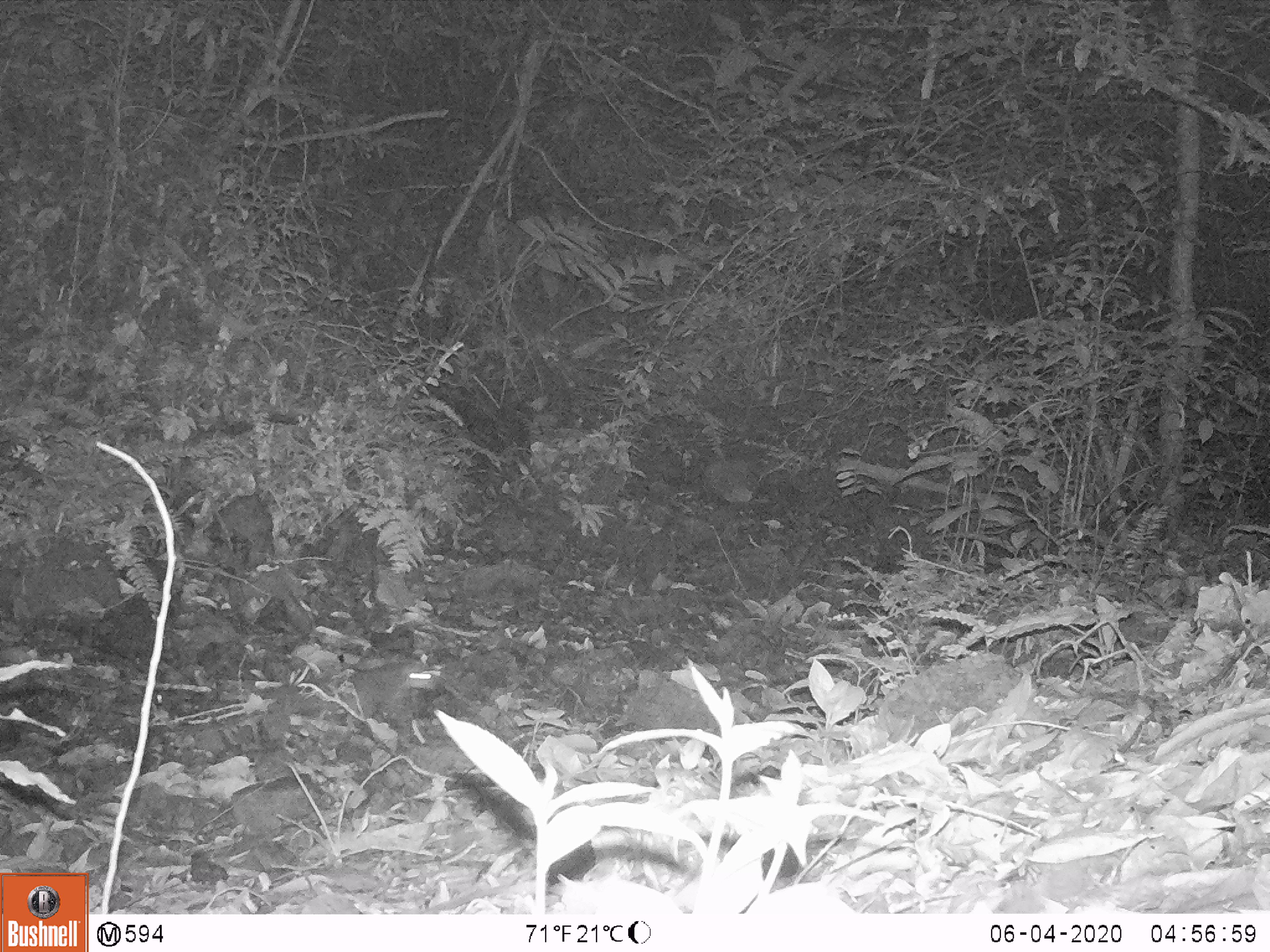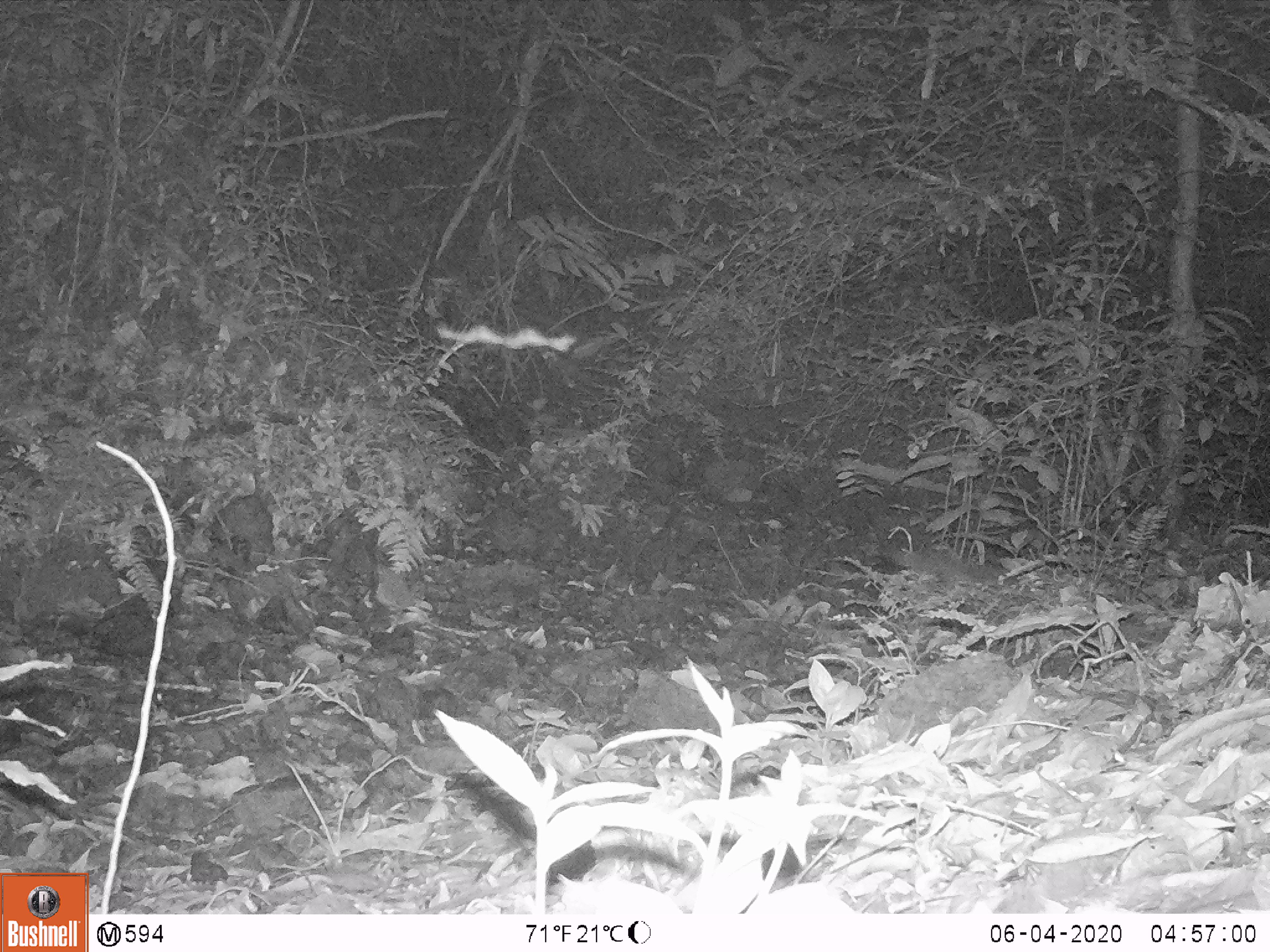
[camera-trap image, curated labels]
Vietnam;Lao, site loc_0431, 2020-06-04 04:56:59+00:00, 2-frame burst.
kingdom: Animalia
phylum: Chordata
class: Mammalia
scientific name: Mammalia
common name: mammal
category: unidentified small mammal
Unidentified small mammal (mammal) (Mammalia). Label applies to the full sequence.